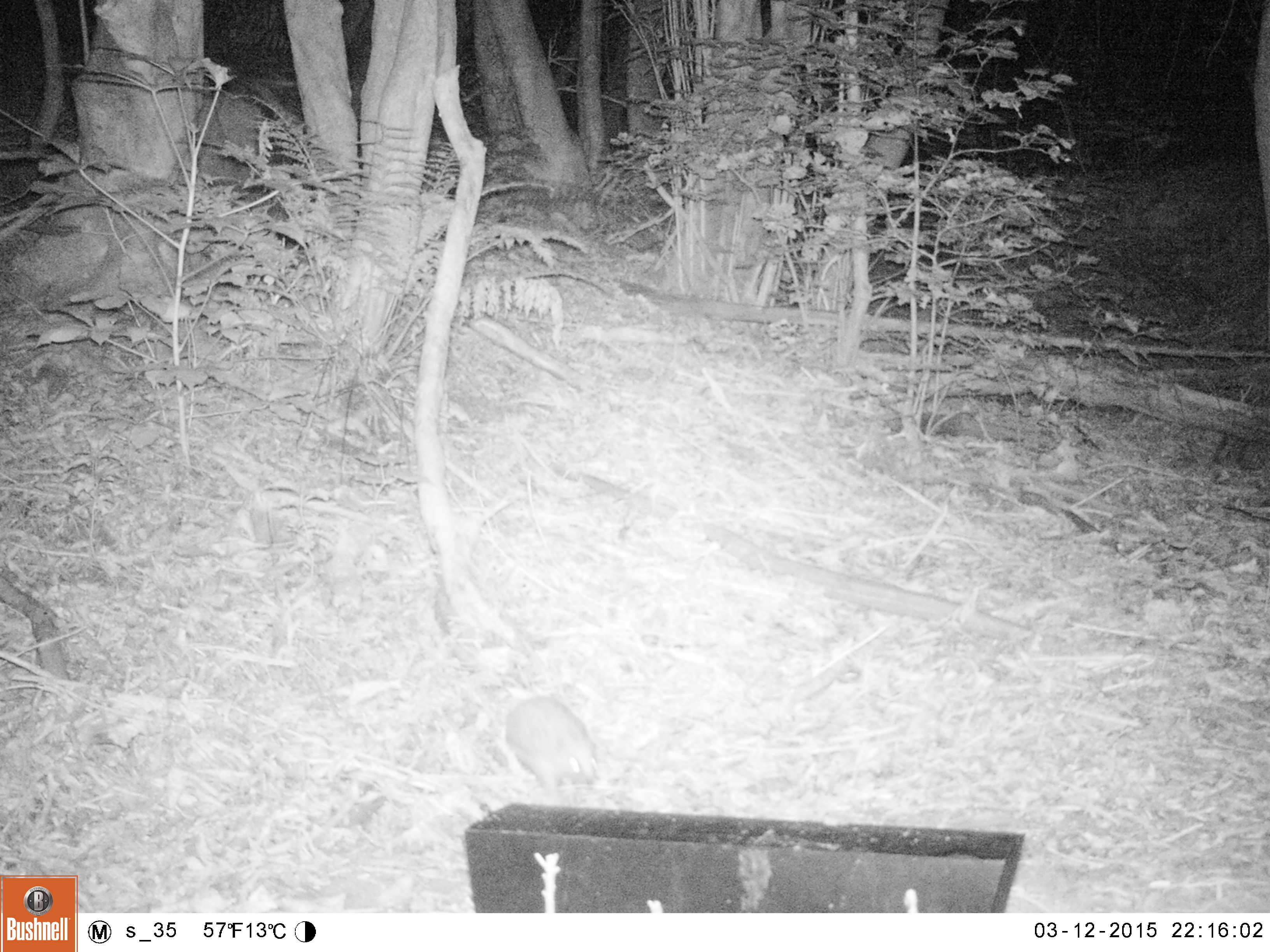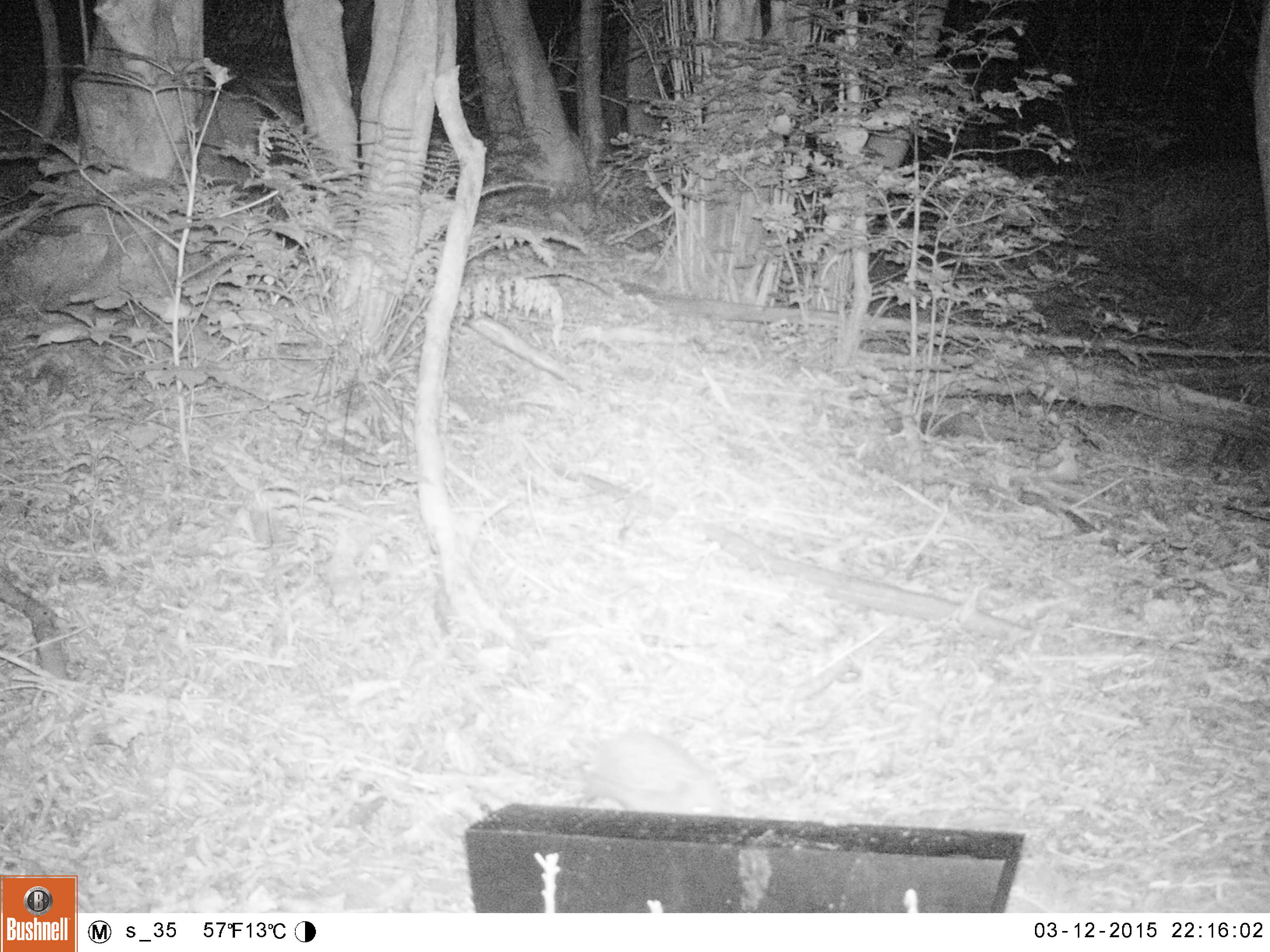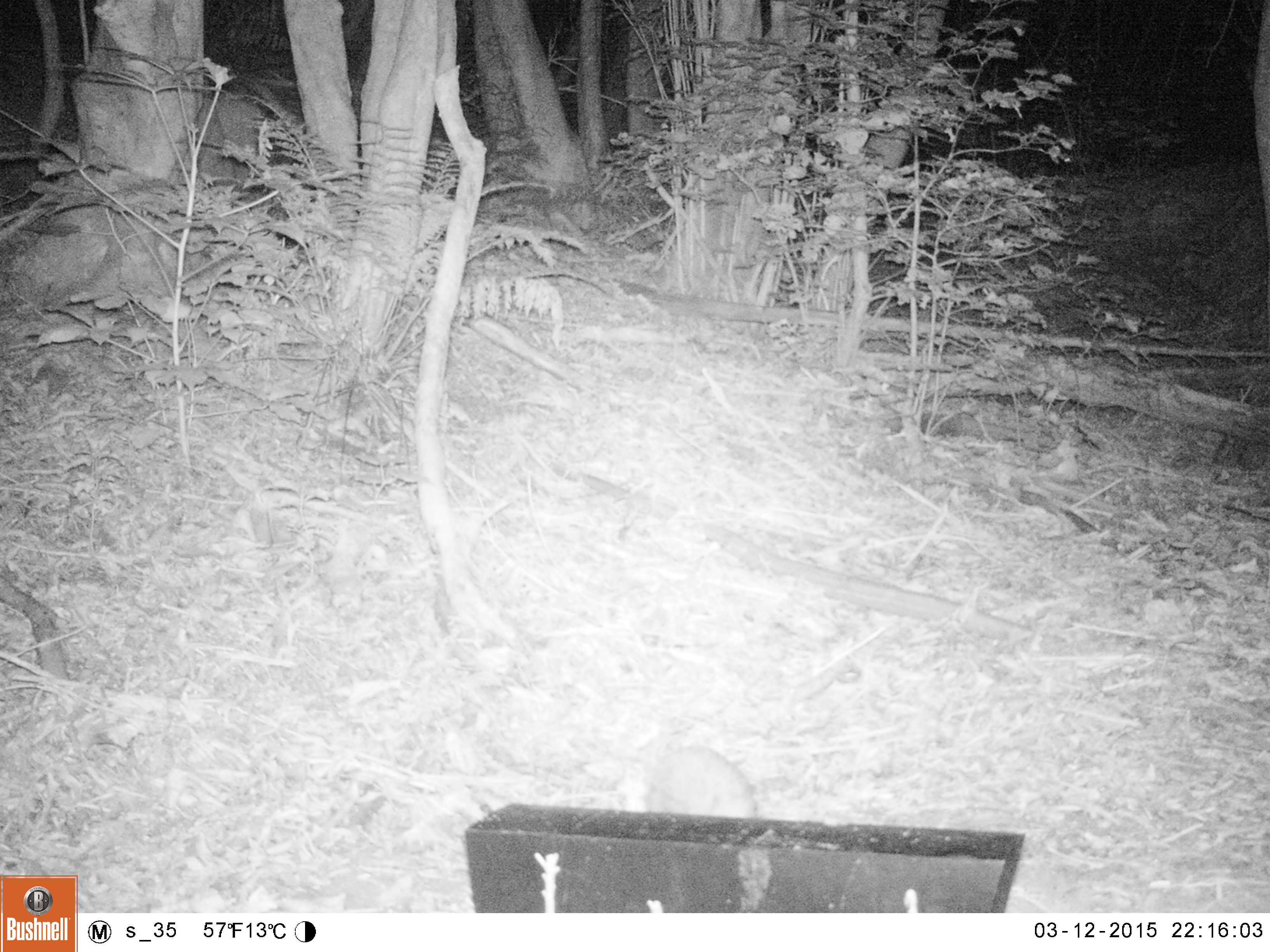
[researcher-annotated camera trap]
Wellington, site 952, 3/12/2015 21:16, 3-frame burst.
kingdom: Animalia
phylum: Chordata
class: Mammalia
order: Eulipotyphla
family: Erinaceidae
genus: Erinaceus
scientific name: Erinaceus europaeus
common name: hedgehog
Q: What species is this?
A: Hedgehog (Erinaceus europaeus).